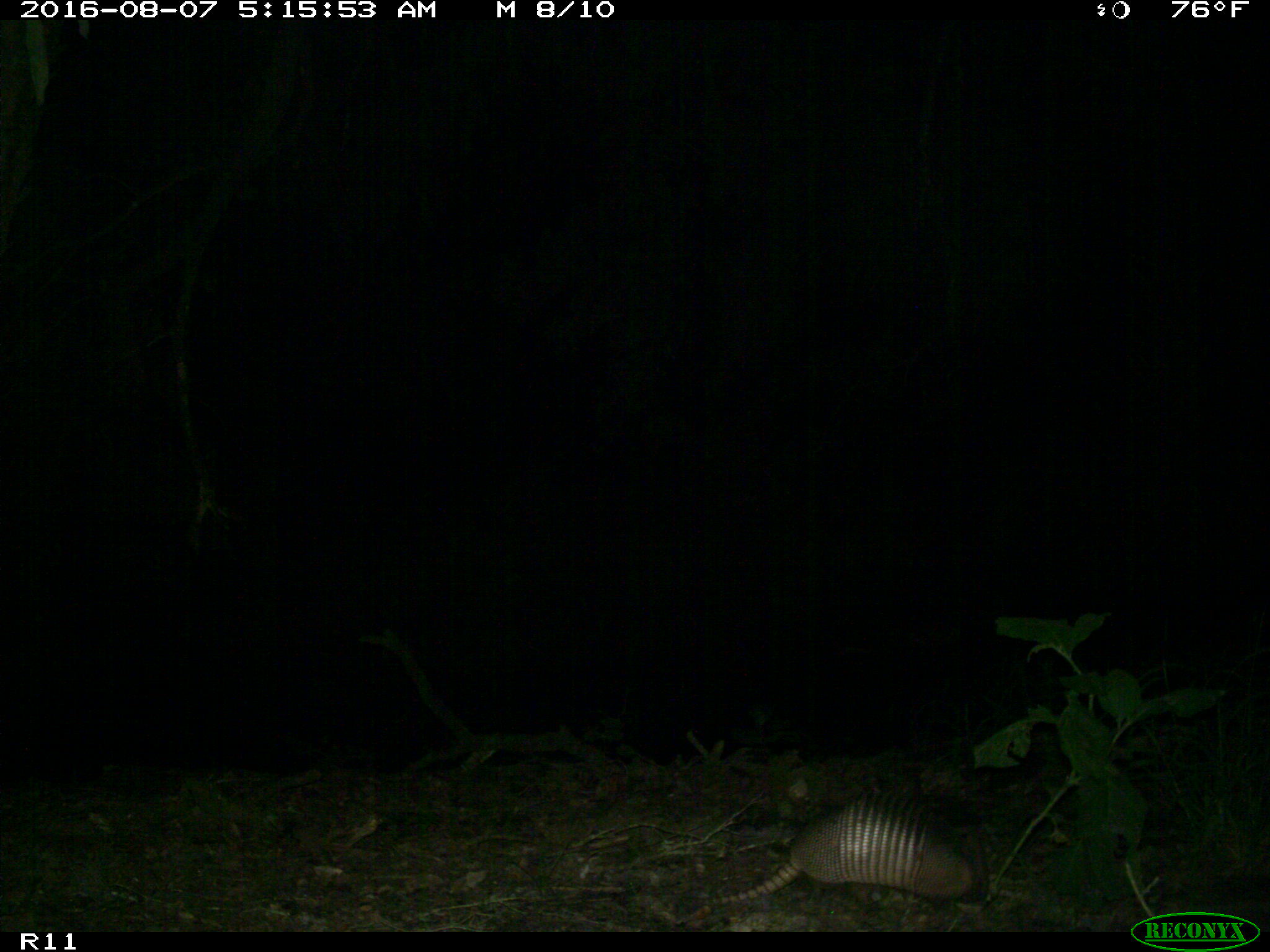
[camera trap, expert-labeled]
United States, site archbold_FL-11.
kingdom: Animalia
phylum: Chordata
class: Mammalia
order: Cingulata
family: Dasypodidae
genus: Dasypus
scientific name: Dasypus novemcinctus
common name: nine-banded armadillo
Dasypus novemcinctus (nine-banded armadillo).